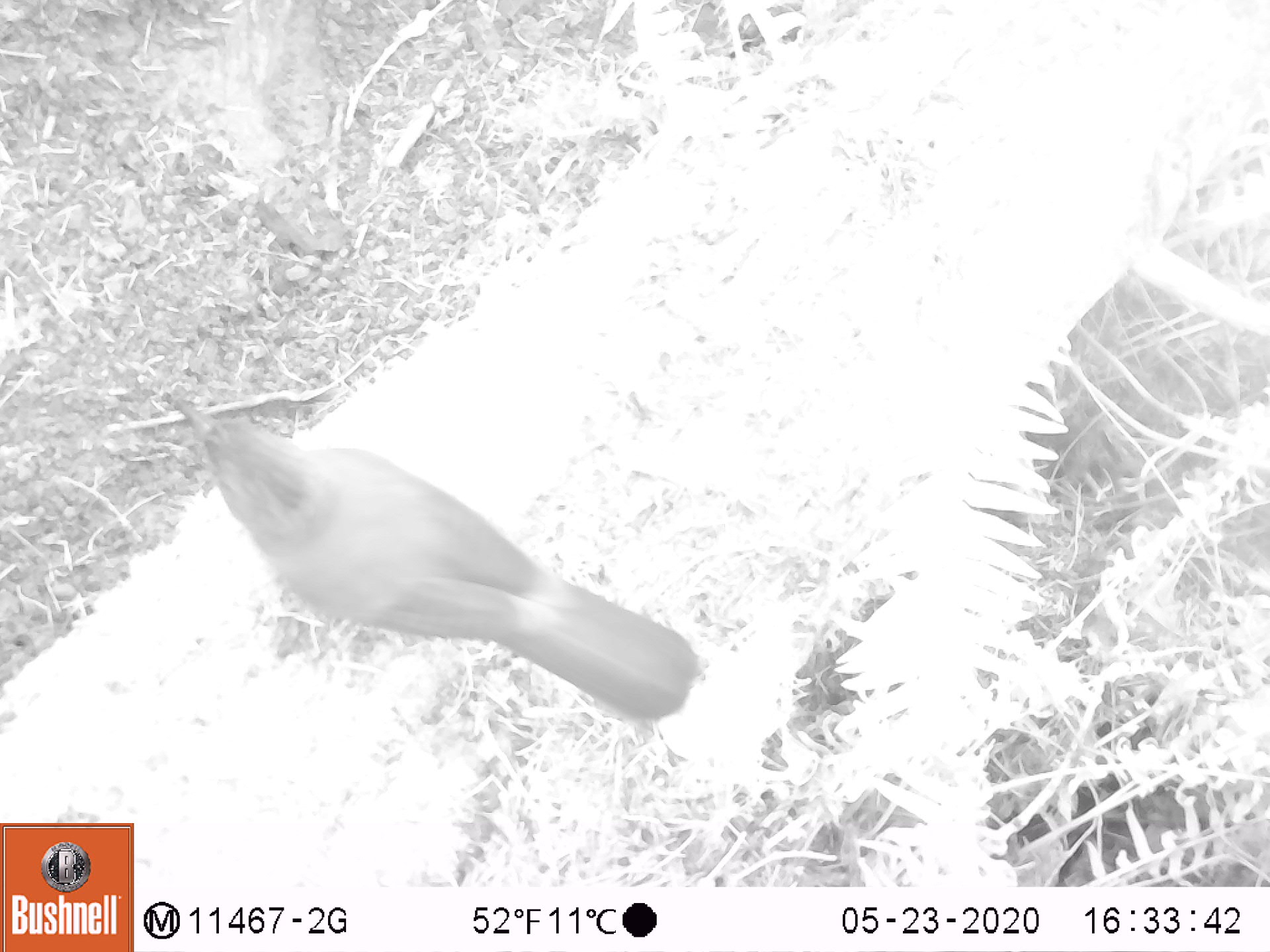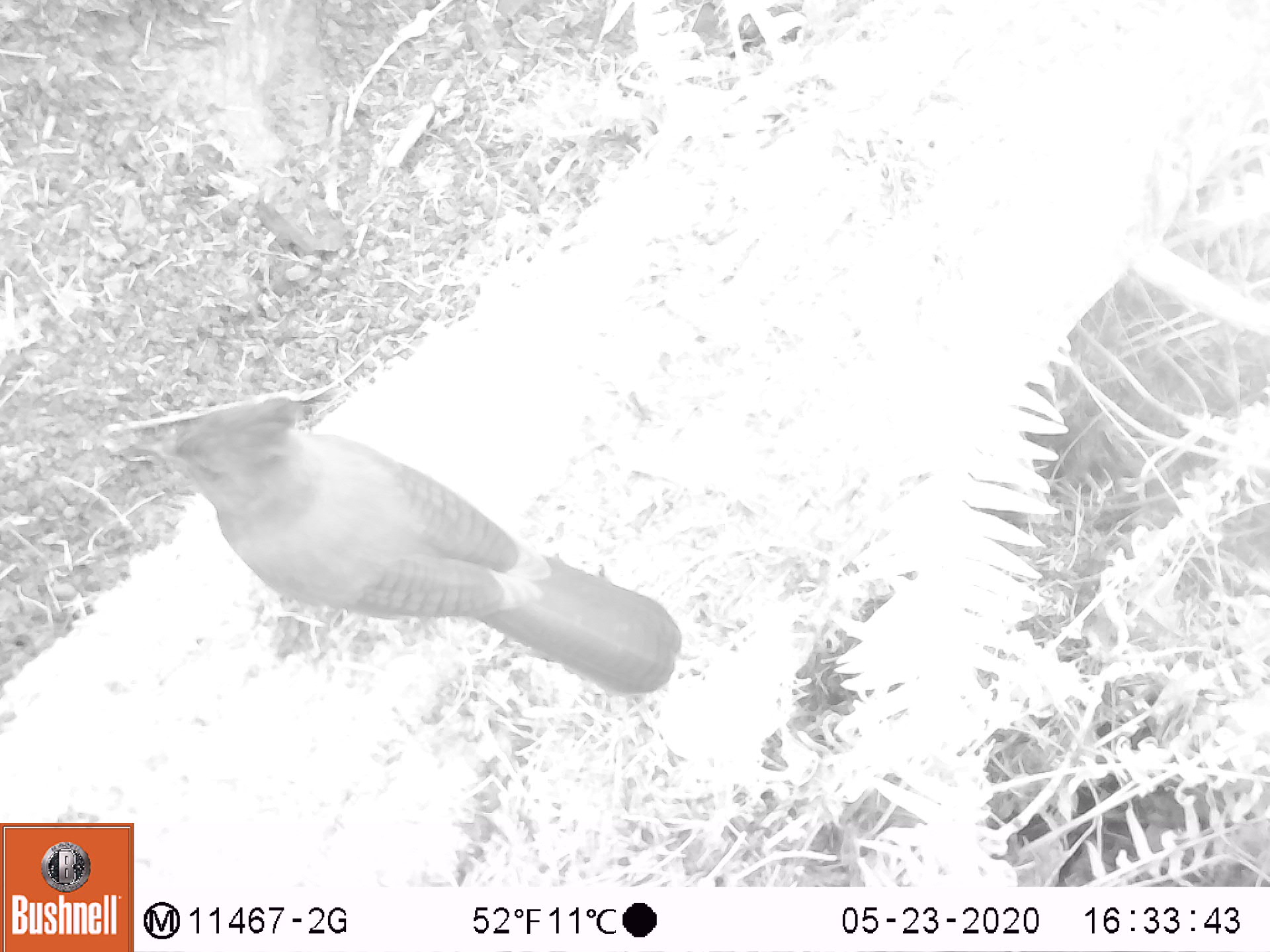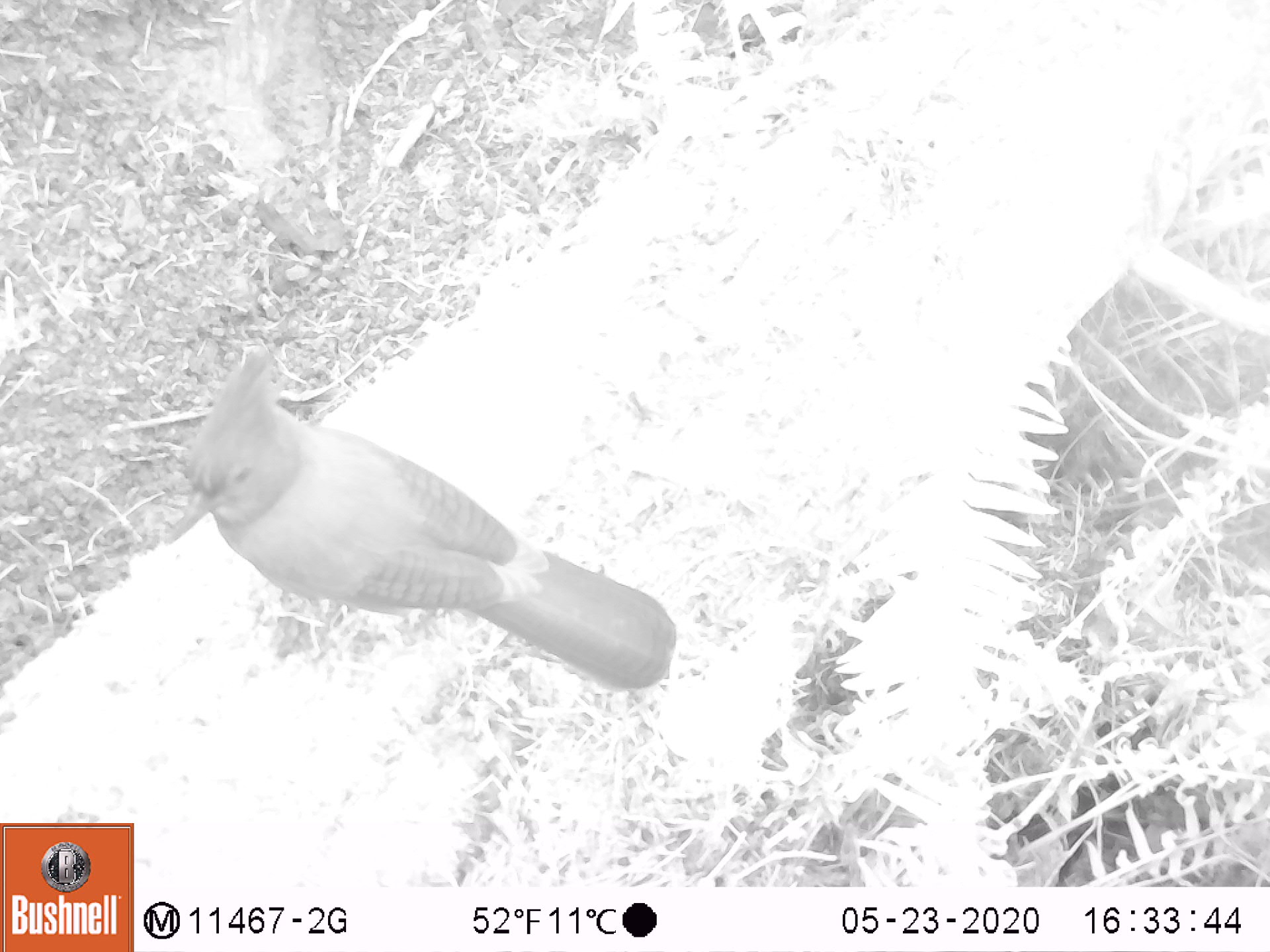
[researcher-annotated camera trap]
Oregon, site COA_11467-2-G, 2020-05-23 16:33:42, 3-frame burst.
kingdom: Animalia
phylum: Chordata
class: Aves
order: Passeriformes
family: Corvidae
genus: Cyanocitta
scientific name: Cyanocitta stelleri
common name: steller's jay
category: stellers jay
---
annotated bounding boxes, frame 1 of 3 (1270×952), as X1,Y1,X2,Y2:
stellers jay: 174,394,697,717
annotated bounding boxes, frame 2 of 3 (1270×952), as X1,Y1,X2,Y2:
stellers jay: 136,404,684,691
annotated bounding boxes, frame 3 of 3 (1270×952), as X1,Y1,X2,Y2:
stellers jay: 171,360,675,695